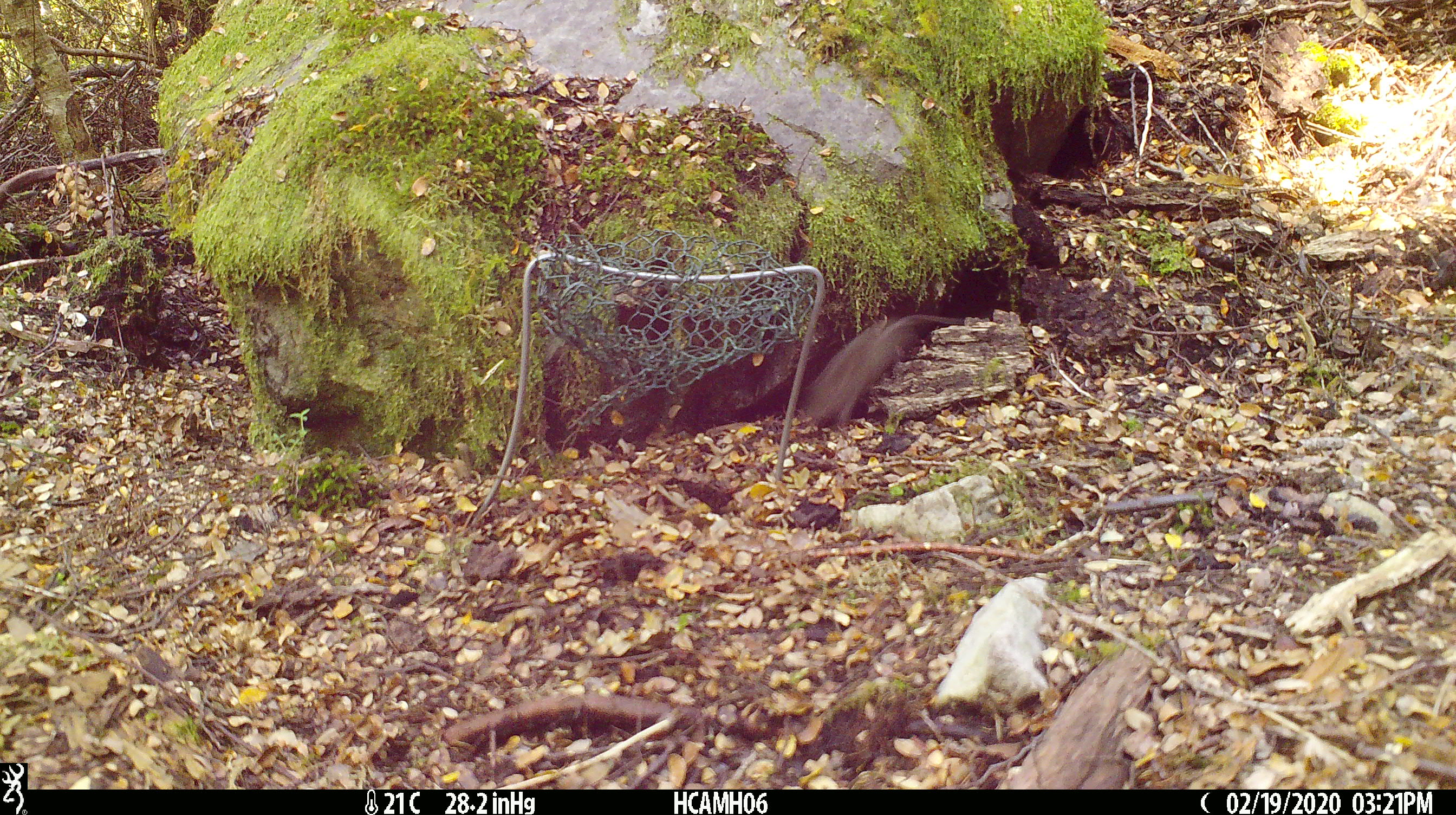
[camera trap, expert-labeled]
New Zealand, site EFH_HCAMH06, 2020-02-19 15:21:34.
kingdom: Animalia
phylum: Chordata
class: Mammalia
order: Rodentia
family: Muridae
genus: Mus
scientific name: Mus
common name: mouse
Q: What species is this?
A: Mouse (Mus).